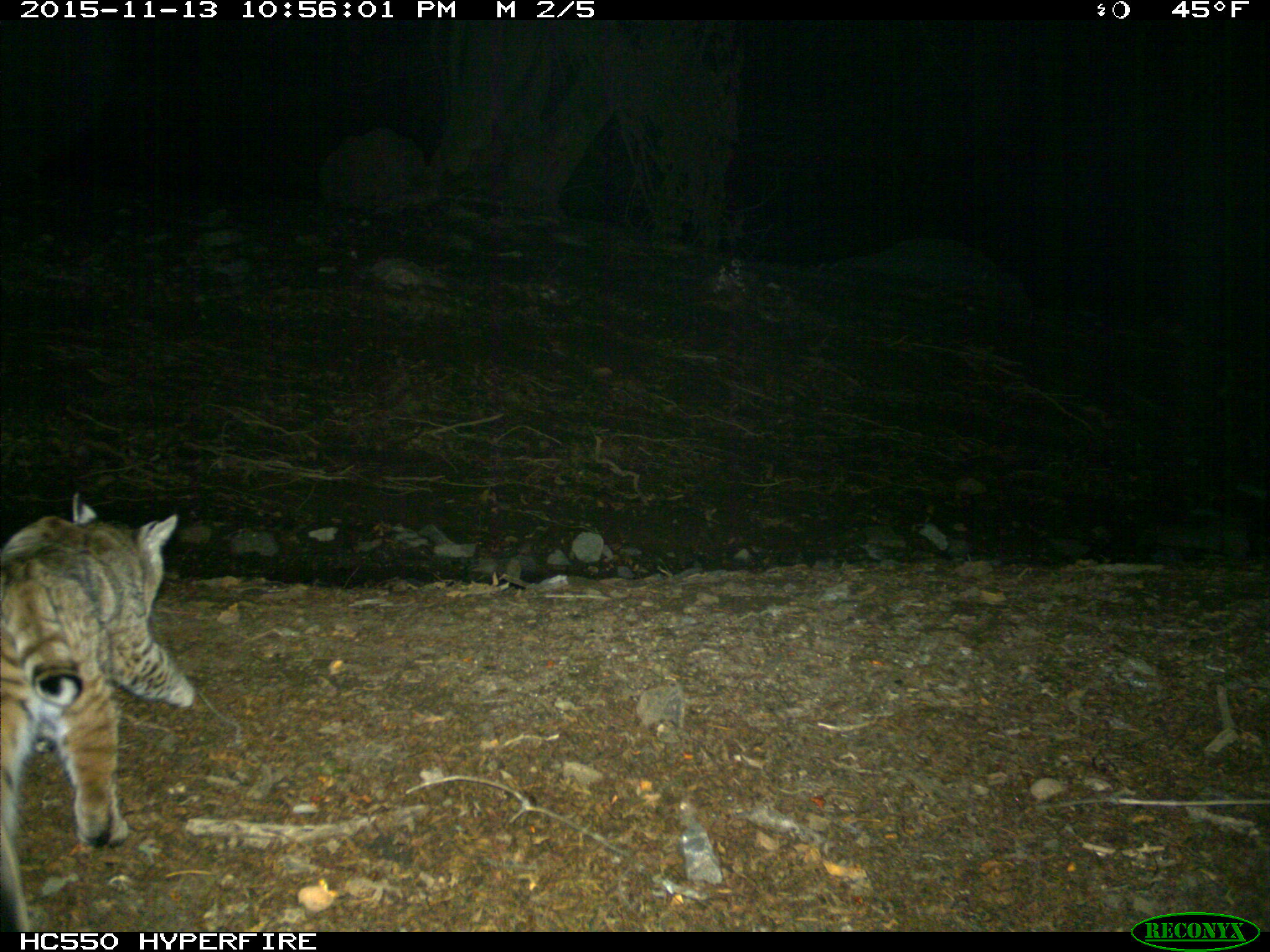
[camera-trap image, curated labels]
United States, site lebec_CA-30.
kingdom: Animalia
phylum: Chordata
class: Mammalia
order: Carnivora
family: Felidae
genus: Lynx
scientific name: Lynx rufus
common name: bobcat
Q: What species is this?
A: Lynx rufus (bobcat).